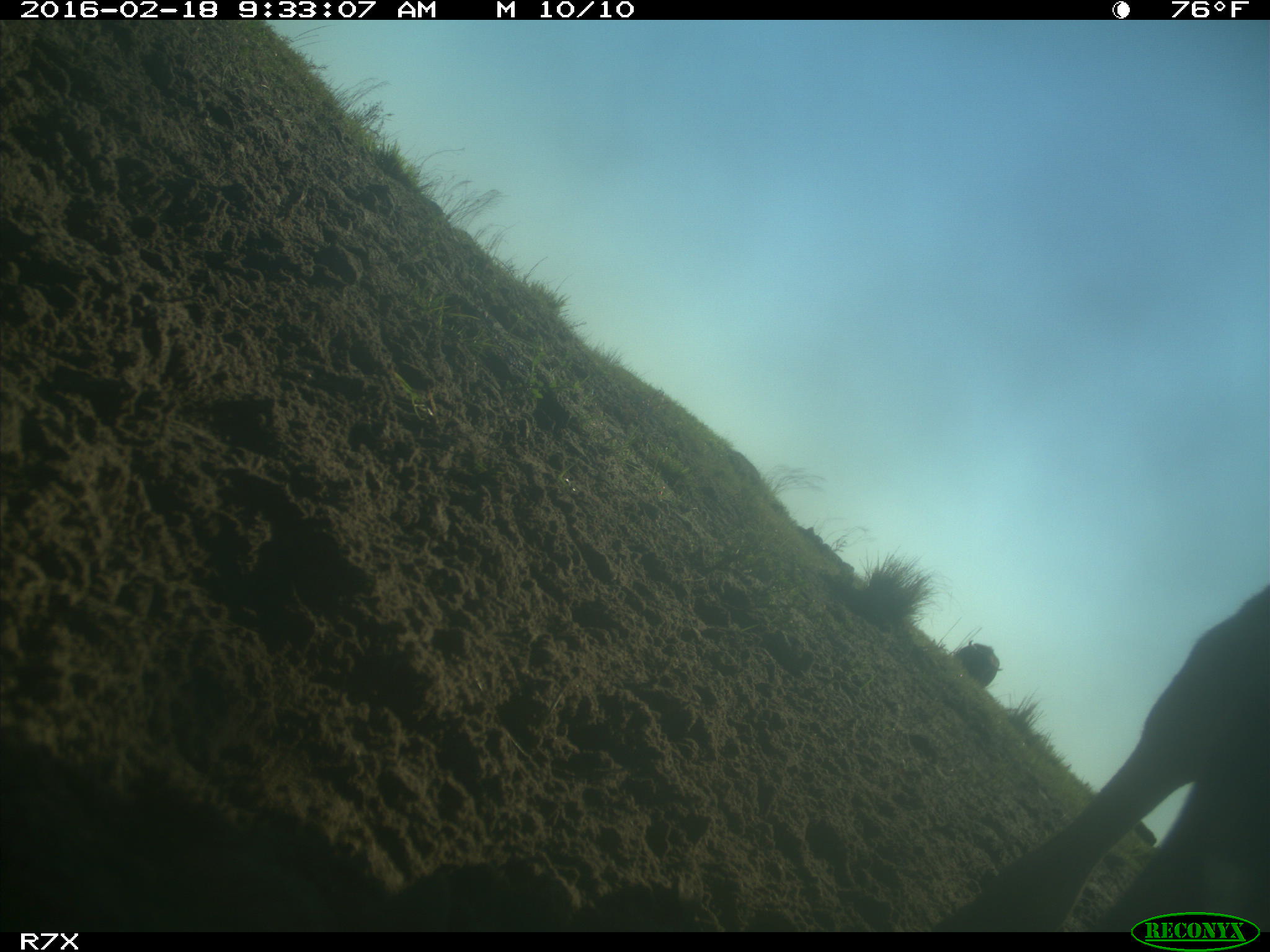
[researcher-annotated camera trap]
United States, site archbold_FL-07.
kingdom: Animalia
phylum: Chordata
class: Mammalia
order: Artiodactyla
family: Bovidae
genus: Bos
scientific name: Bos taurus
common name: domestic cow